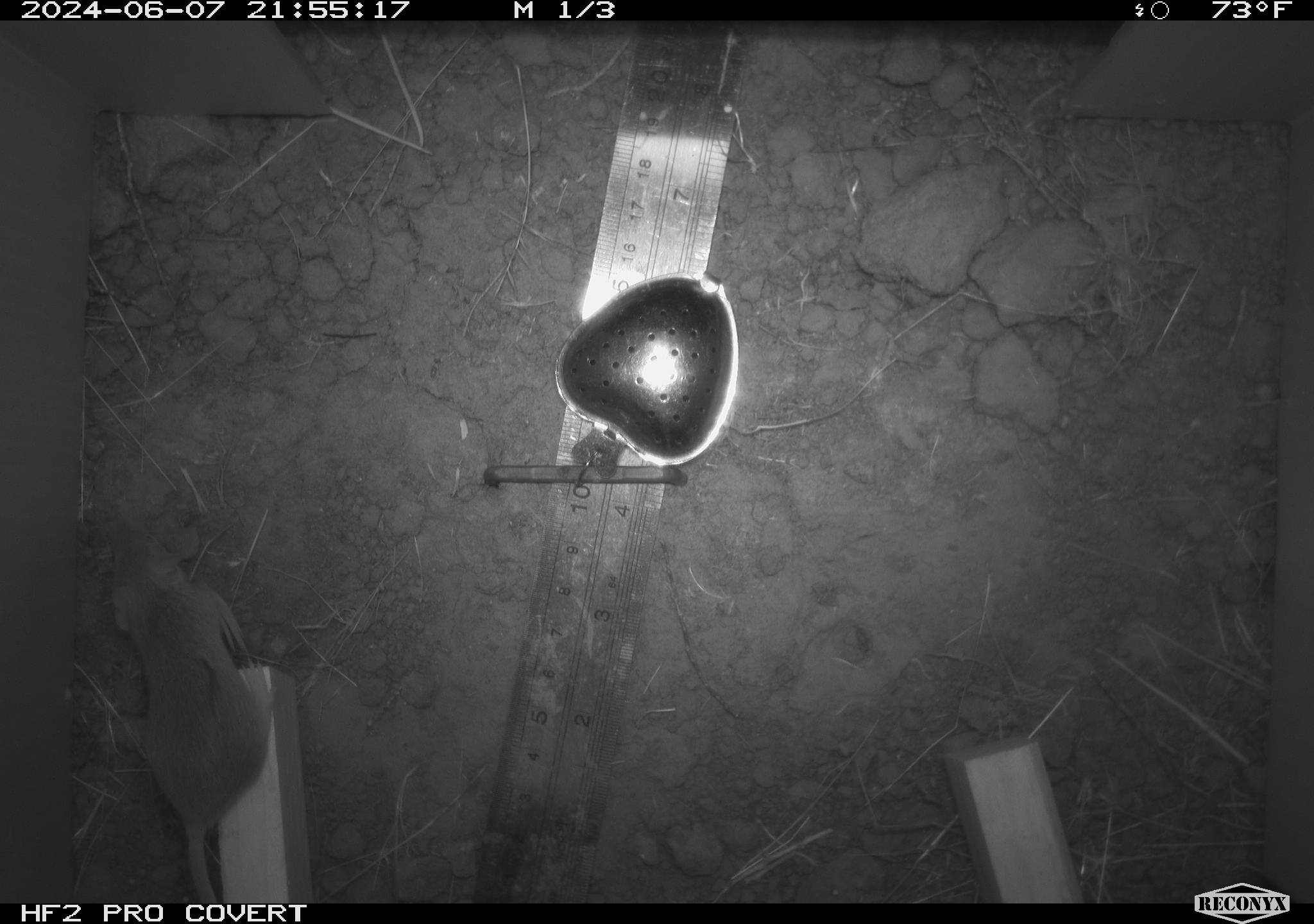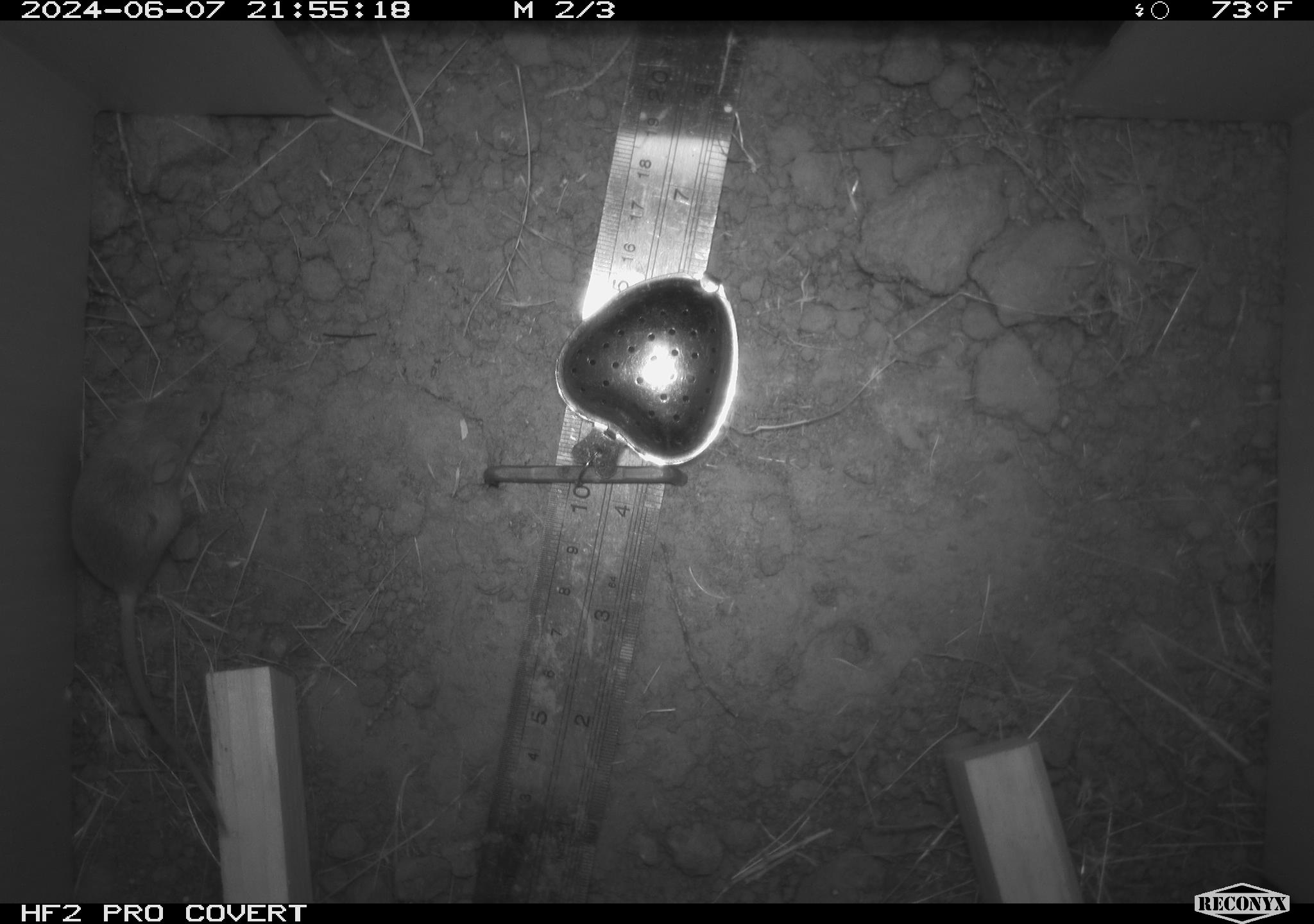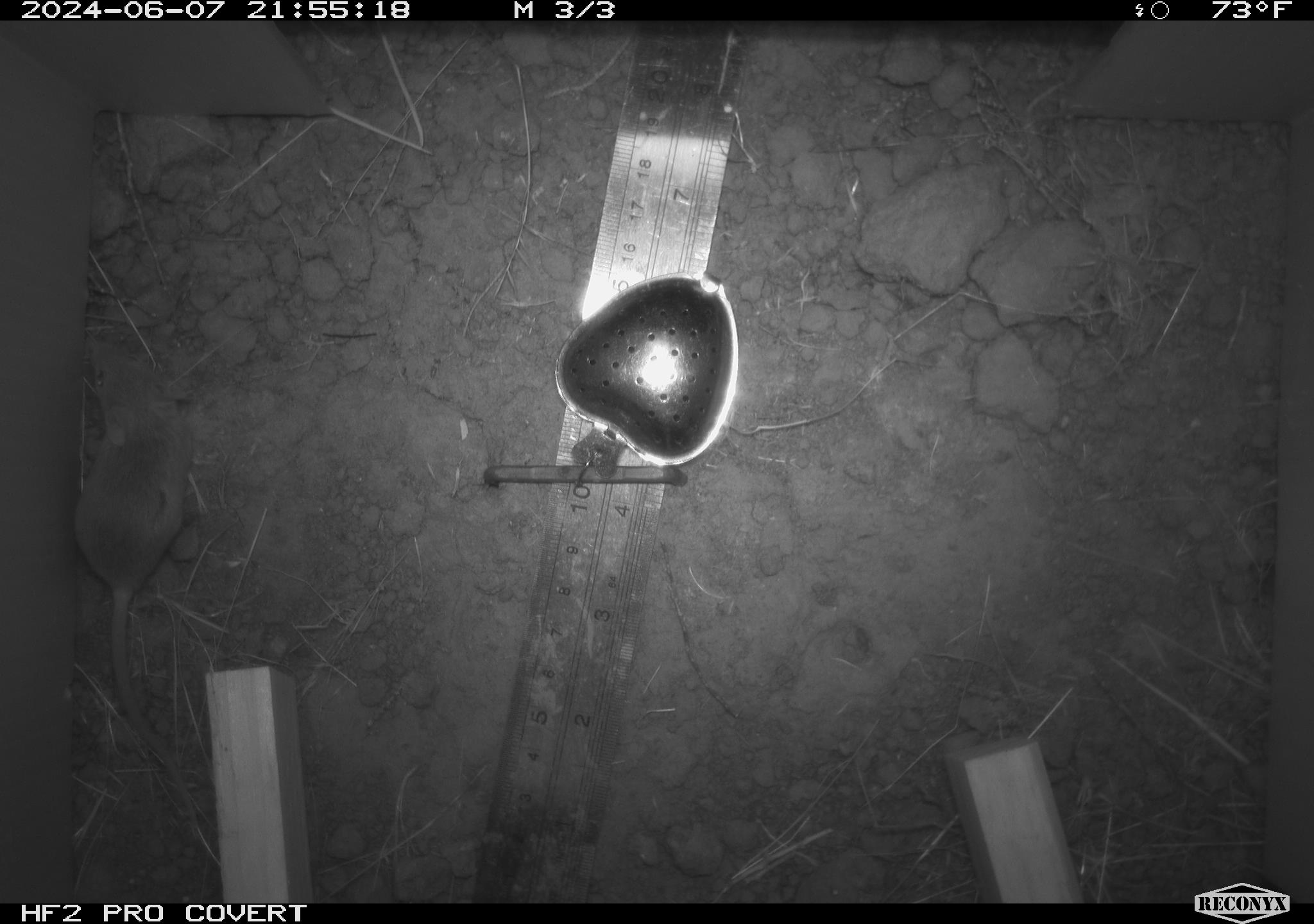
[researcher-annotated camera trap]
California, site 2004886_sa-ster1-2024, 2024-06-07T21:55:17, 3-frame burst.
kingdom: Animalia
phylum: Chordata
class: Mammalia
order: Rodentia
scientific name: Rodentia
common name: mouse species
Mouse species (Rodentia).